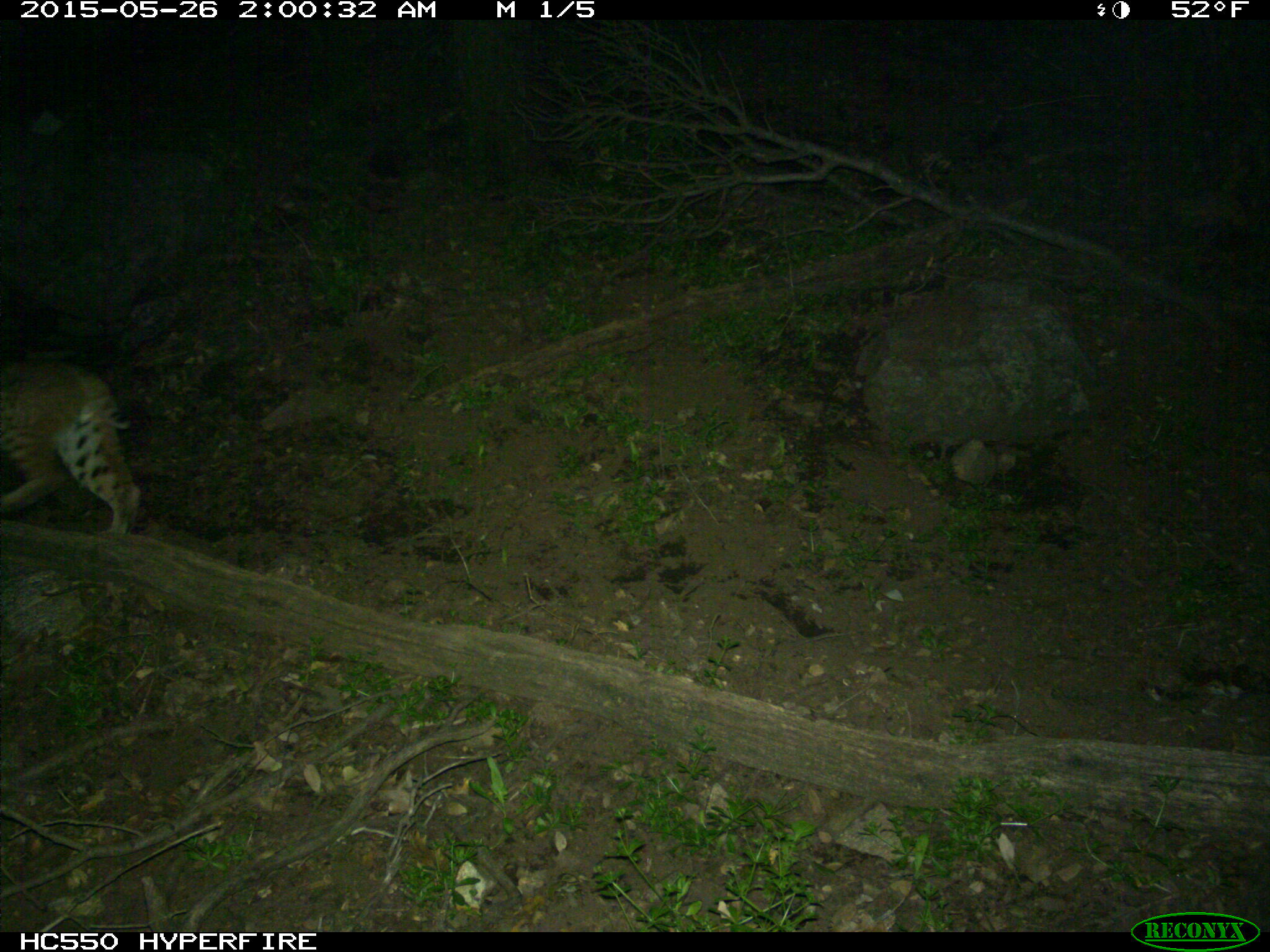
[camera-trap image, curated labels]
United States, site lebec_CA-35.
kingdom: Animalia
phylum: Chordata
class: Mammalia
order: Carnivora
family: Felidae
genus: Lynx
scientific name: Lynx rufus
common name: bobcat